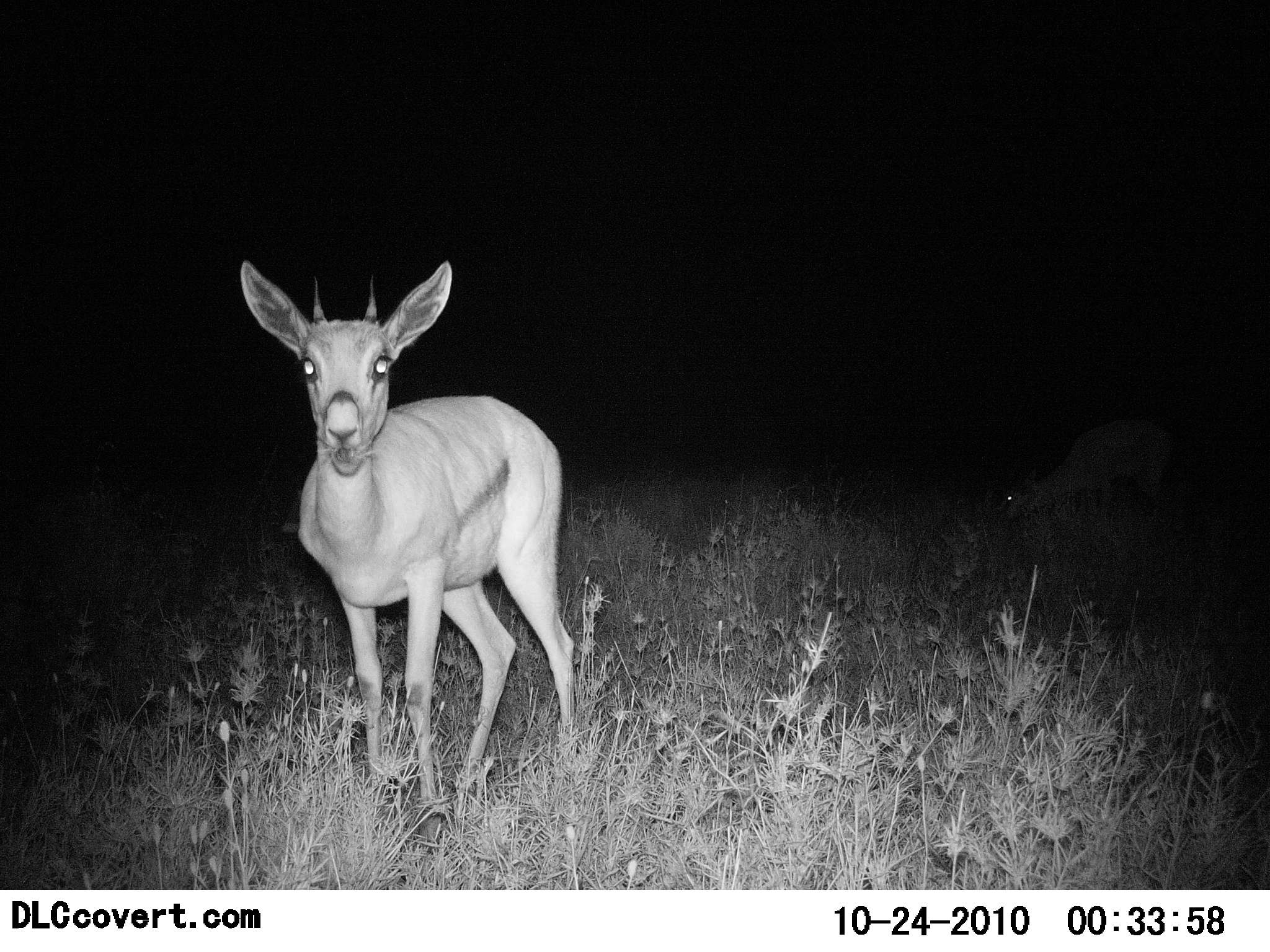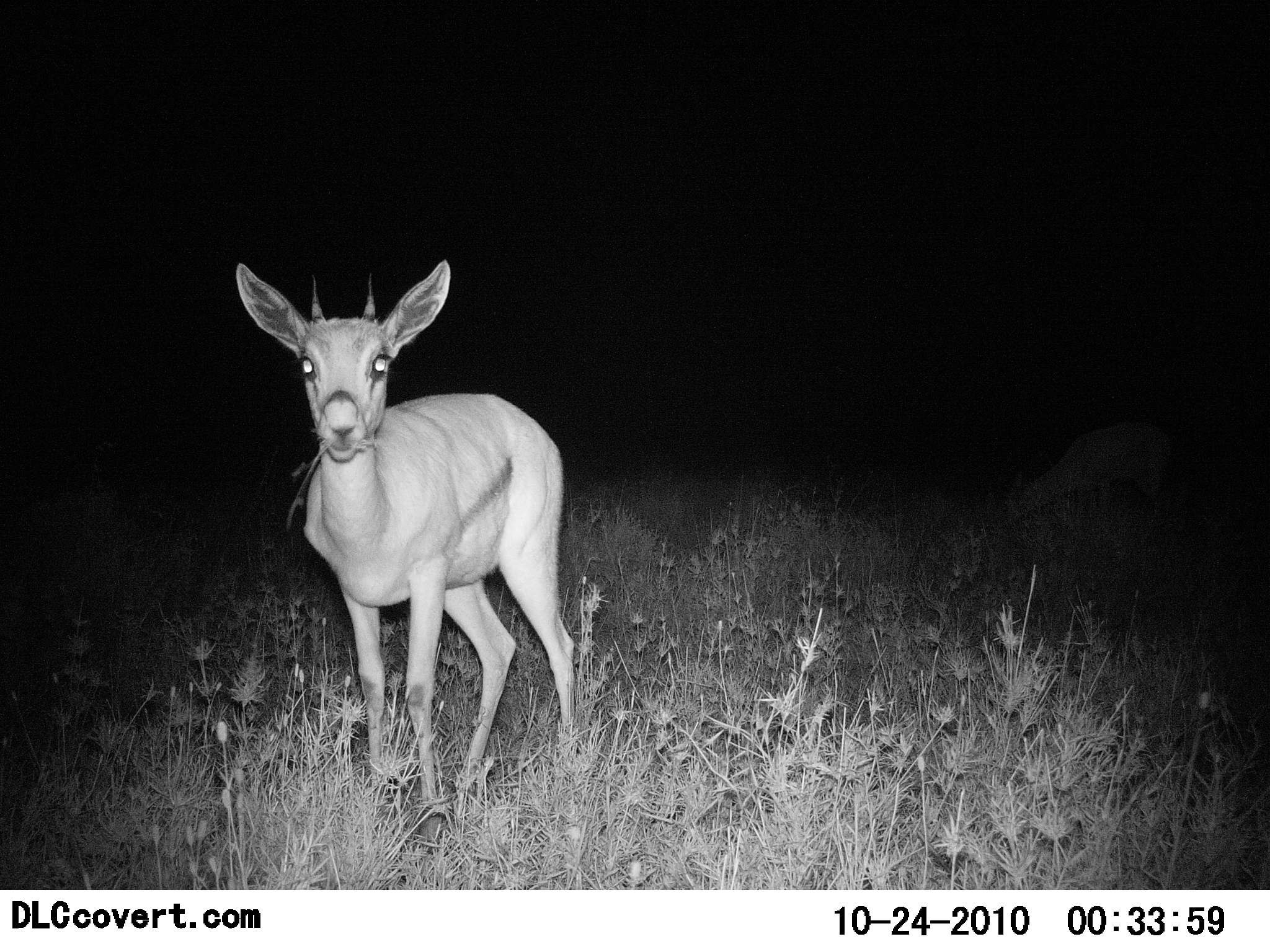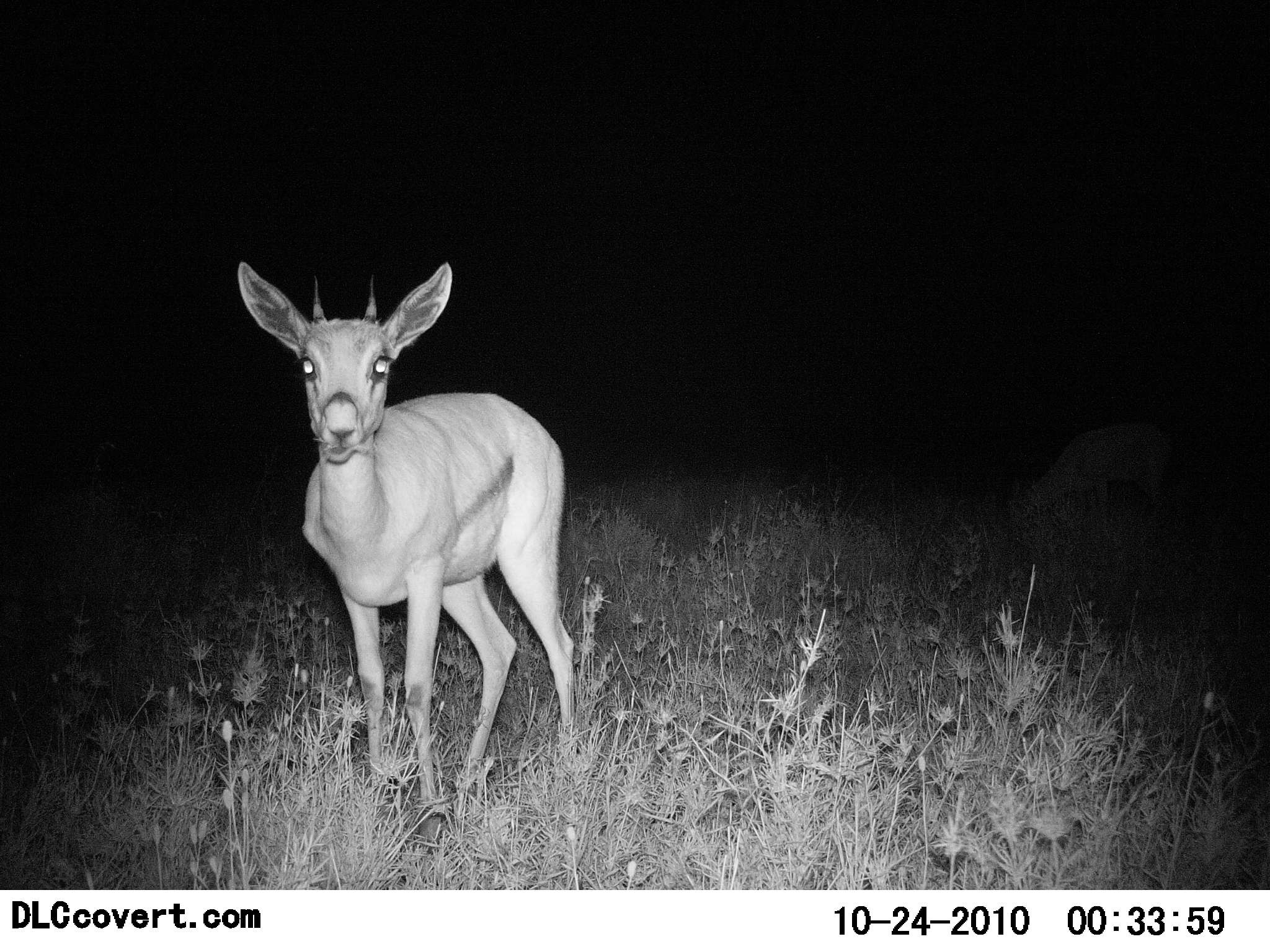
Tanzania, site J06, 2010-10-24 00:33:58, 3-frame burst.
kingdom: Animalia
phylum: Chordata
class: Mammalia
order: Artiodactyla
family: Bovidae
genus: Eudorcas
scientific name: Eudorcas thomsonii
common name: thomson's gazelle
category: gazellethomsons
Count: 1.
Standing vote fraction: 54%.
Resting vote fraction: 8%.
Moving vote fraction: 0%.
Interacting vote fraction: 0%.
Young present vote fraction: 0%.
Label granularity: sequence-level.